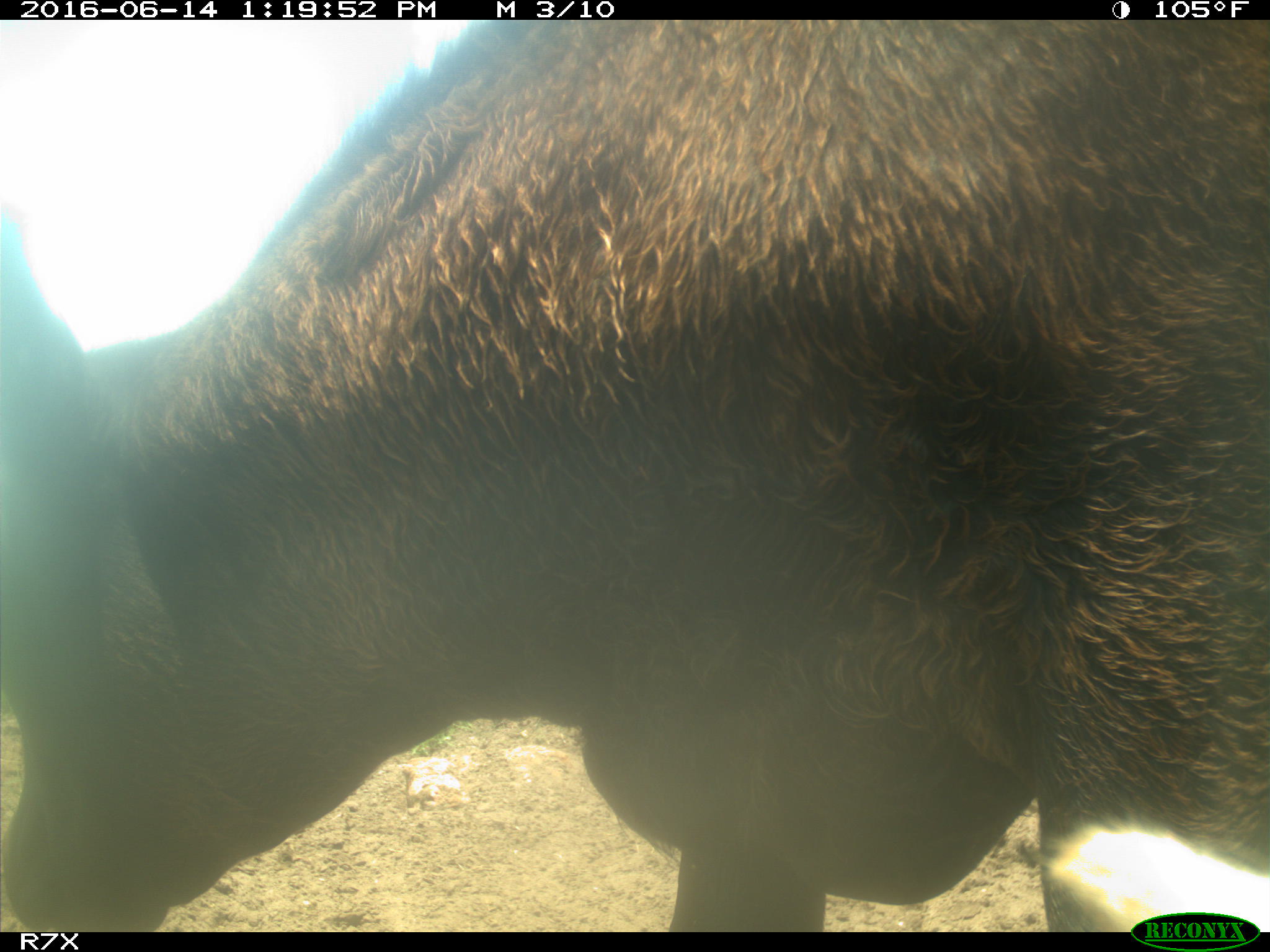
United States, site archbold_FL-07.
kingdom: Animalia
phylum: Chordata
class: Mammalia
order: Artiodactyla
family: Bovidae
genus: Bos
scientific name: Bos taurus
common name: domestic cow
Bos taurus (domestic cow).